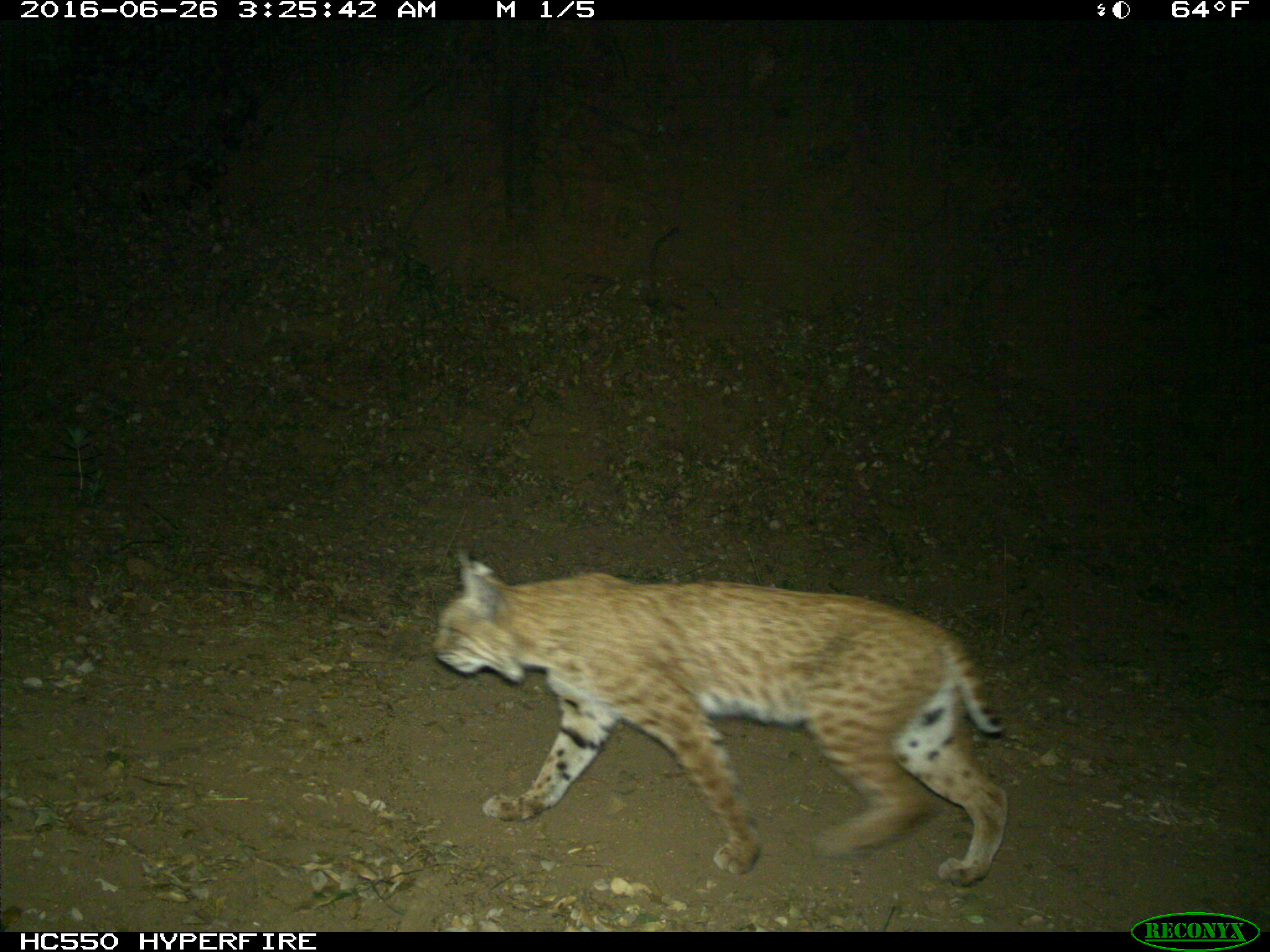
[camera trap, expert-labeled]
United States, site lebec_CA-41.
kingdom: Animalia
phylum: Chordata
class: Mammalia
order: Carnivora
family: Felidae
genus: Lynx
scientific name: Lynx rufus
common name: bobcat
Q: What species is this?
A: Lynx rufus (bobcat).